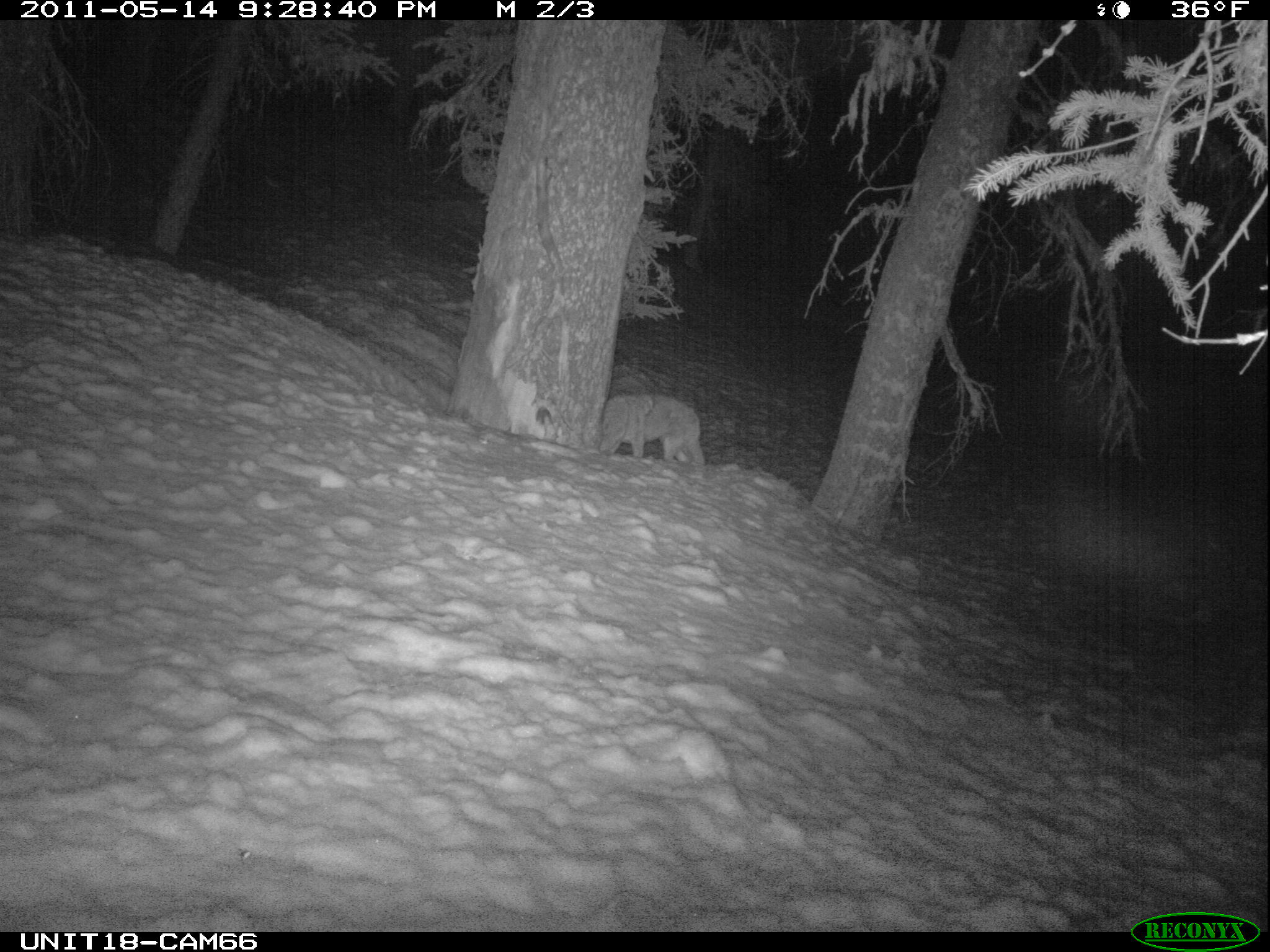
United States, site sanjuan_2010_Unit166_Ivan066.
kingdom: Animalia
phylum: Chordata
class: Mammalia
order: Carnivora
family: Canidae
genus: Canis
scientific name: Canis latrans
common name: coyote